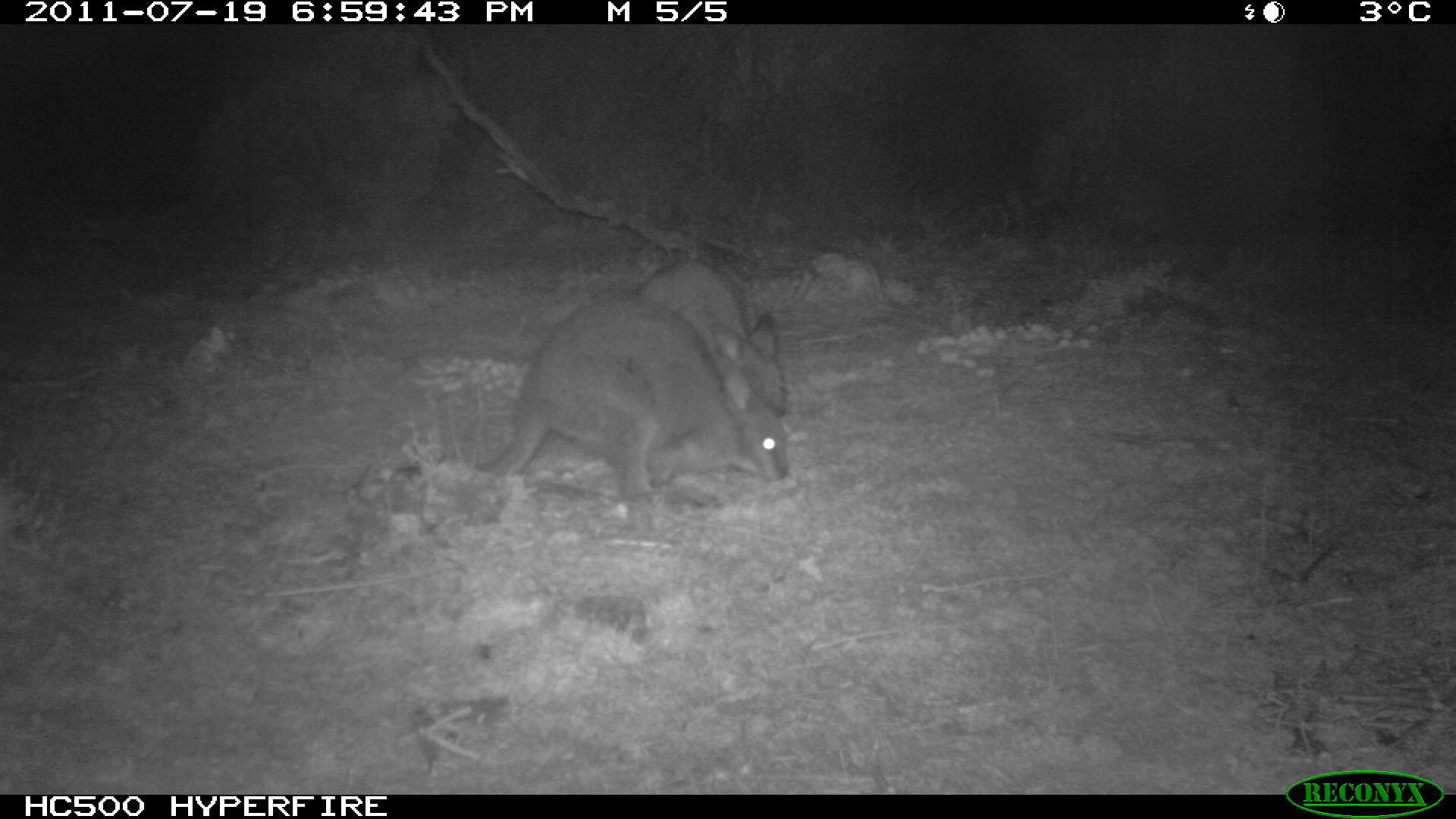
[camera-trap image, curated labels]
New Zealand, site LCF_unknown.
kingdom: Animalia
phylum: Chordata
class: Mammalia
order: Diprotodontia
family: Macropodidae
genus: Notamacropus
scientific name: Notamacropus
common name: wallaby